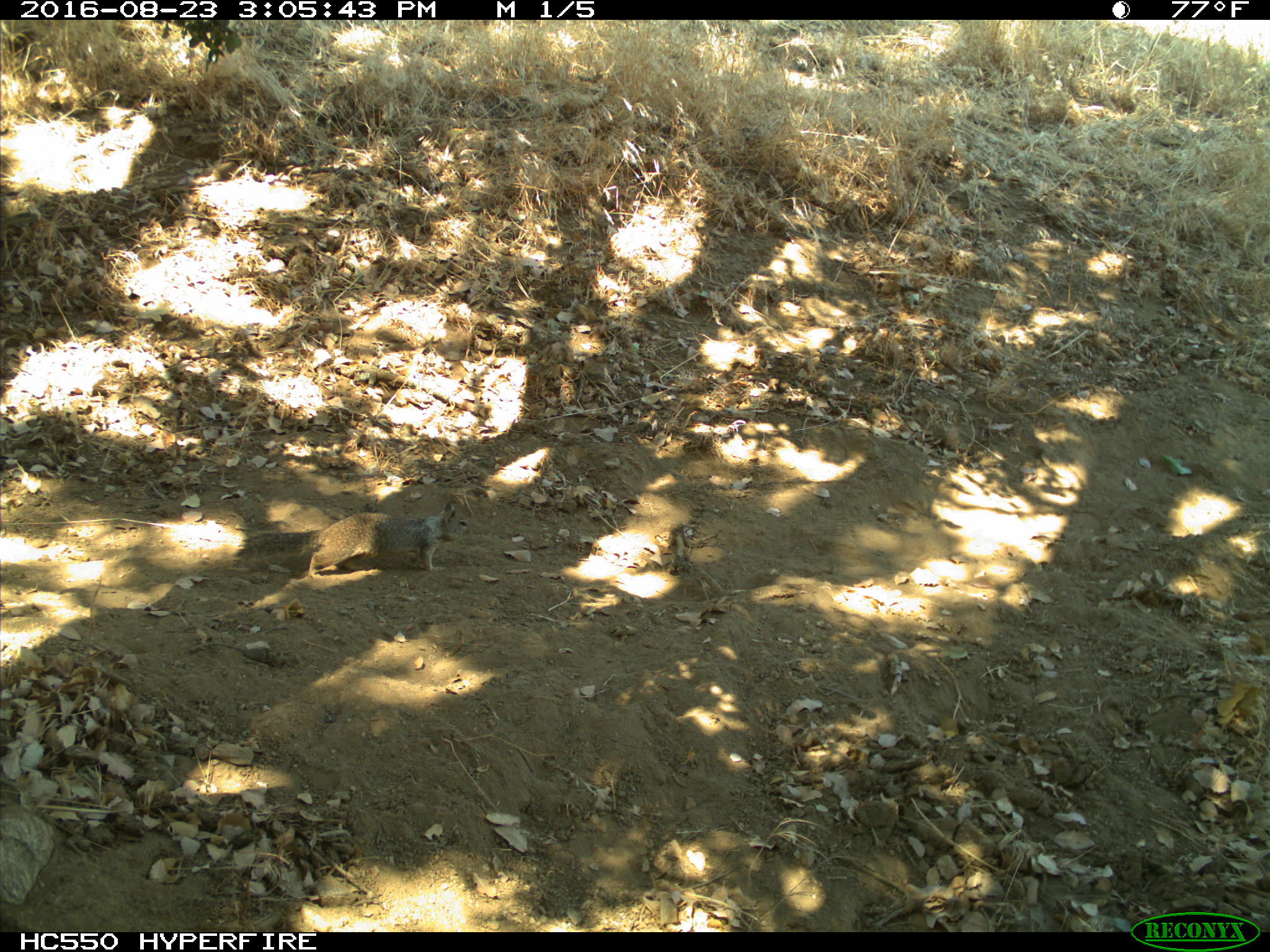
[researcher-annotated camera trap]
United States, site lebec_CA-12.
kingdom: Animalia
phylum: Chordata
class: Mammalia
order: Rodentia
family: Sciuridae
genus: Otospermophilus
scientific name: Otospermophilus beecheyi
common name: california ground squirrel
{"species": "Otospermophilus beecheyi (california ground squirrel)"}